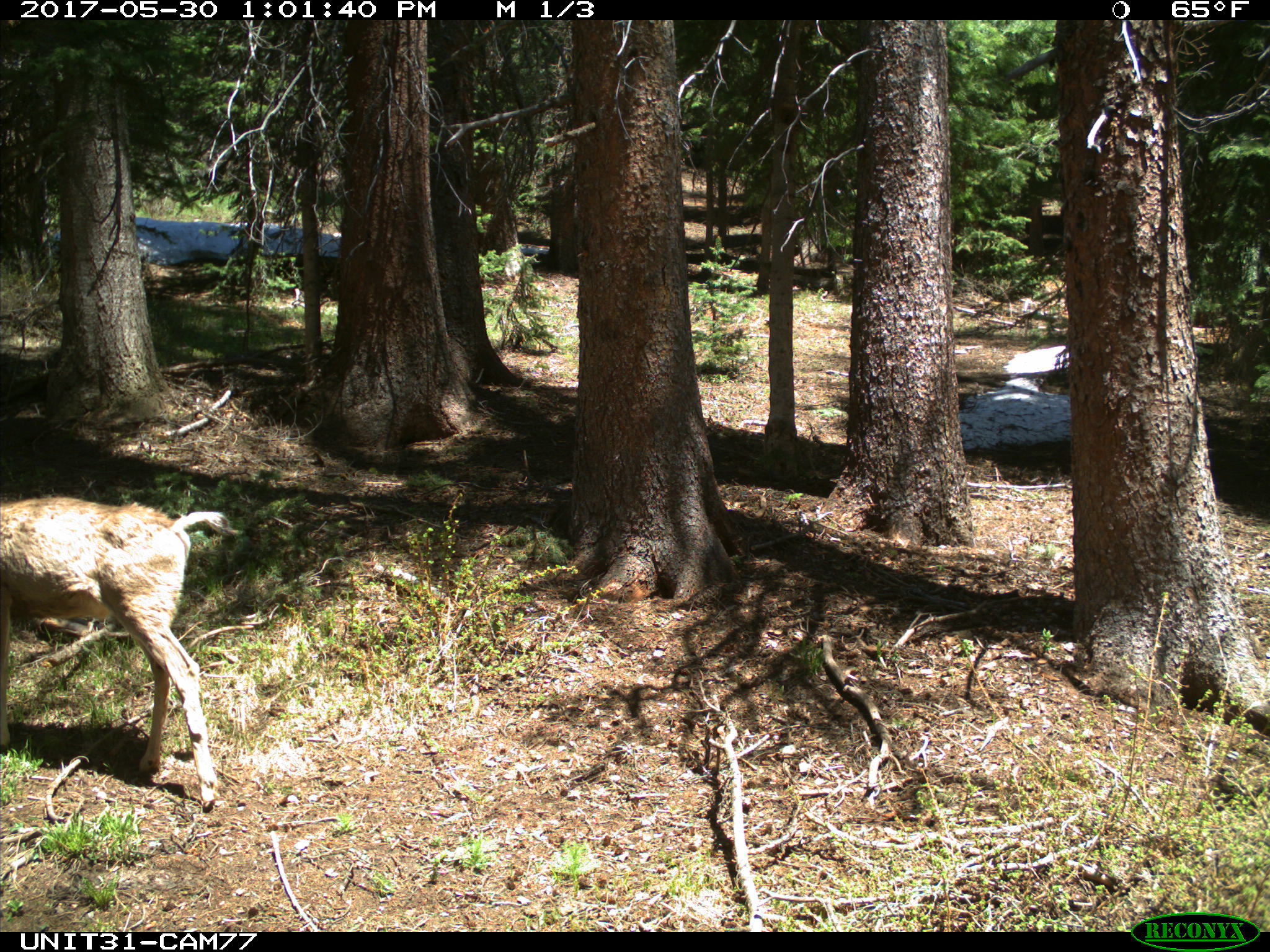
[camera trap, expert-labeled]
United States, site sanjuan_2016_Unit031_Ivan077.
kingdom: Animalia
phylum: Chordata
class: Mammalia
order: Artiodactyla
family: Cervidae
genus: Odocoileus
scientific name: Odocoileus hemionus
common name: mule deer